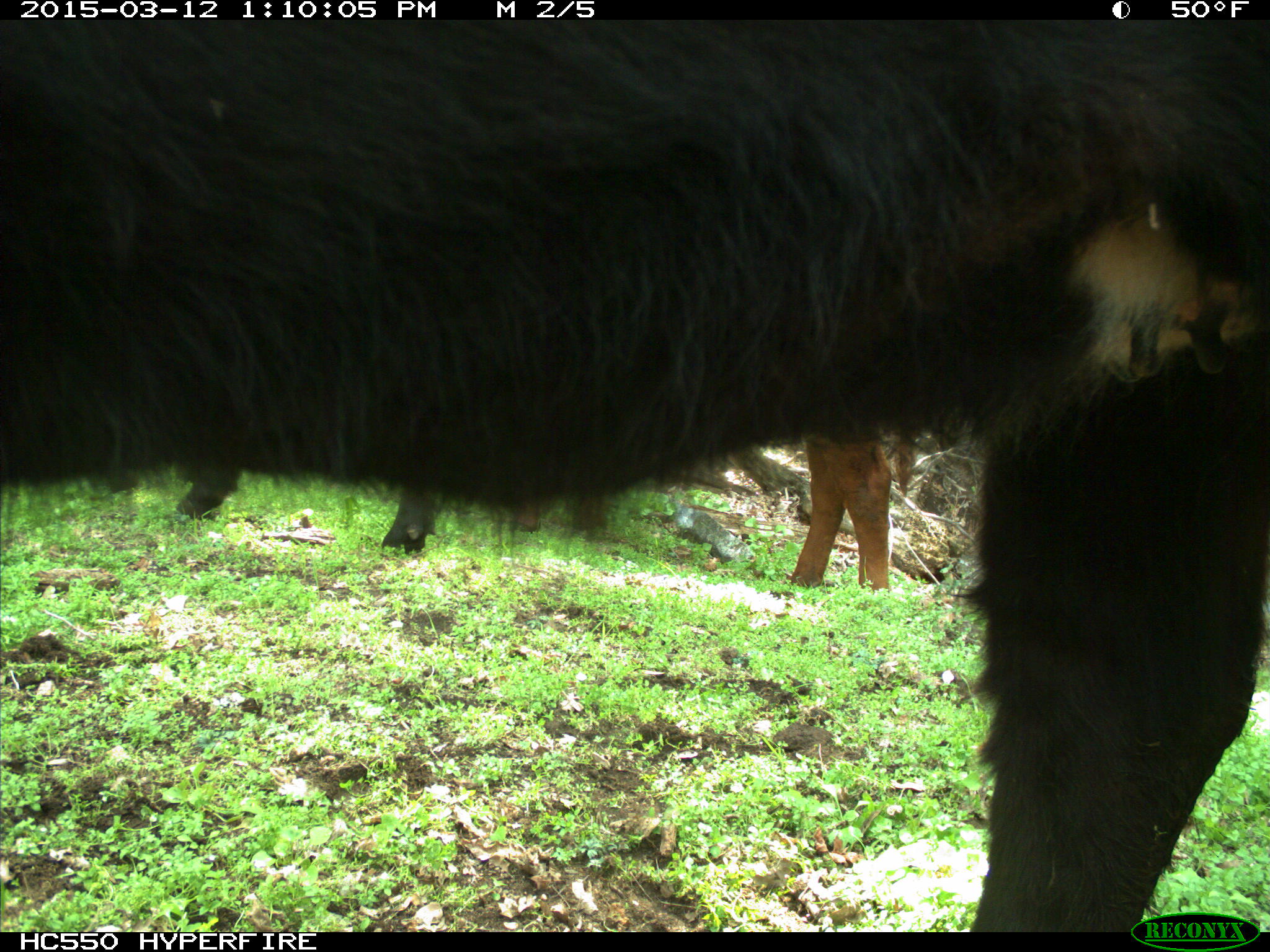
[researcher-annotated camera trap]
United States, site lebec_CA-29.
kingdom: Animalia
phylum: Chordata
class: Mammalia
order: Artiodactyla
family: Bovidae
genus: Bos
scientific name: Bos taurus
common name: domestic cow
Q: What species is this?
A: Bos taurus (domestic cow).